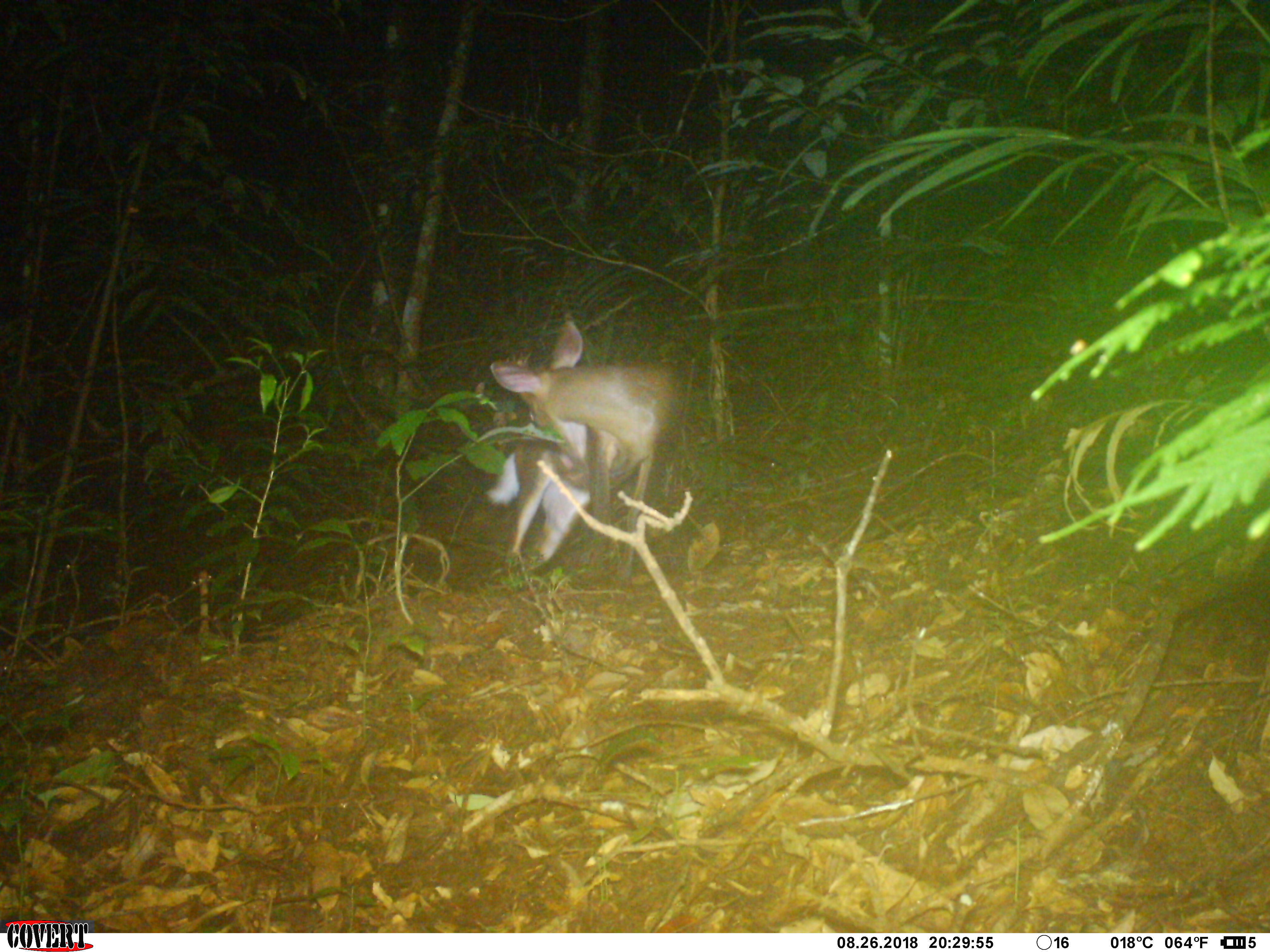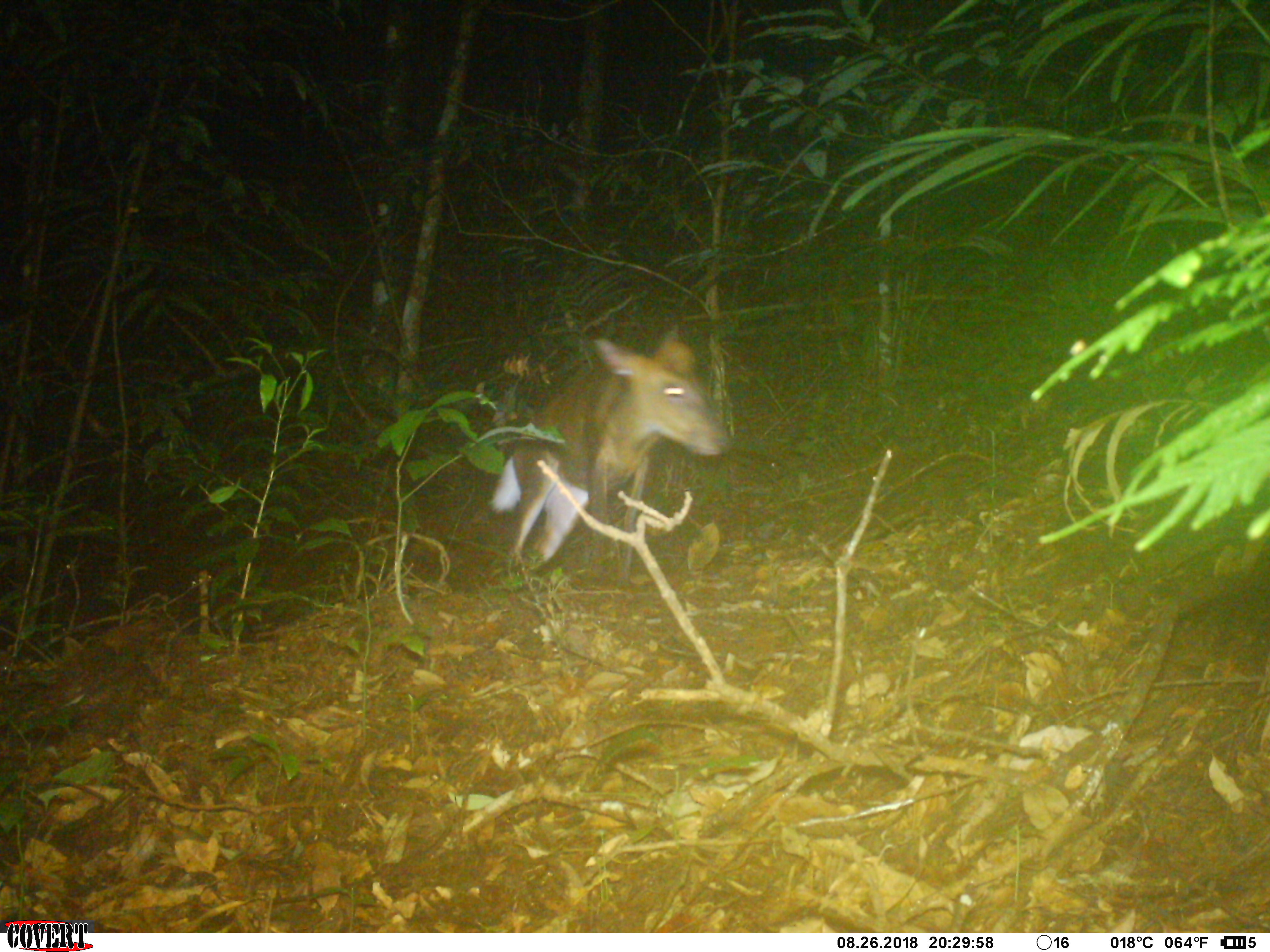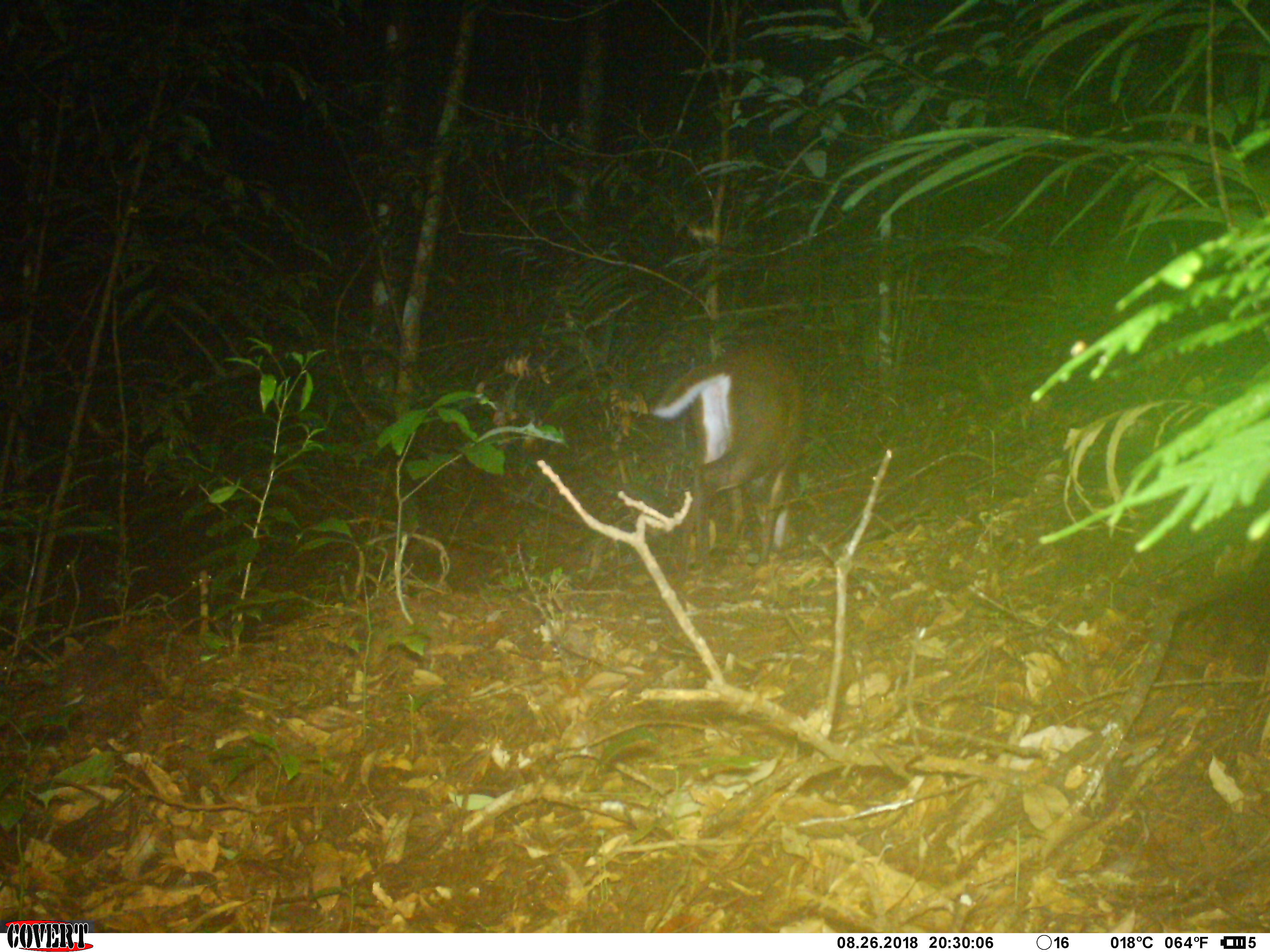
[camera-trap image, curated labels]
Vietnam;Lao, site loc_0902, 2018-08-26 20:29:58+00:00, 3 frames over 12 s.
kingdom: Animalia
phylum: Chordata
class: Mammalia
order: Artiodactyla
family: Cervidae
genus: Muntiacus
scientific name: Muntiacus rooseveltorum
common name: roosevelt's muntjac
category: roosevelts muntjac group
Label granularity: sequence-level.